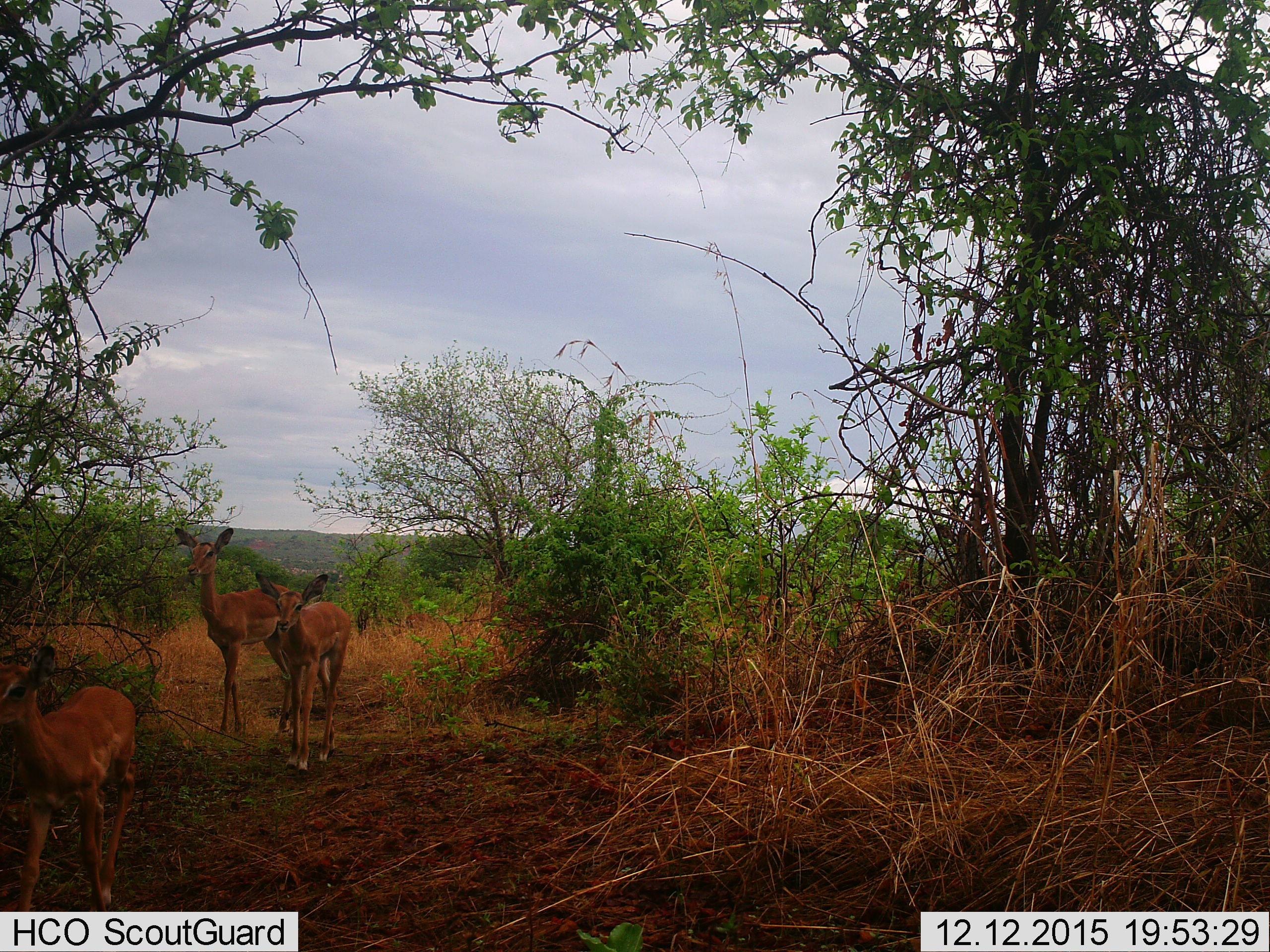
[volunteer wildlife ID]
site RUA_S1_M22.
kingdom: Animalia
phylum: Chordata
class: Mammalia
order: Artiodactyla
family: Bovidae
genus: Aepyceros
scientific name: Aepyceros melampus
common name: impala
Impala (Aepyceros melampus), count 3. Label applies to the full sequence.